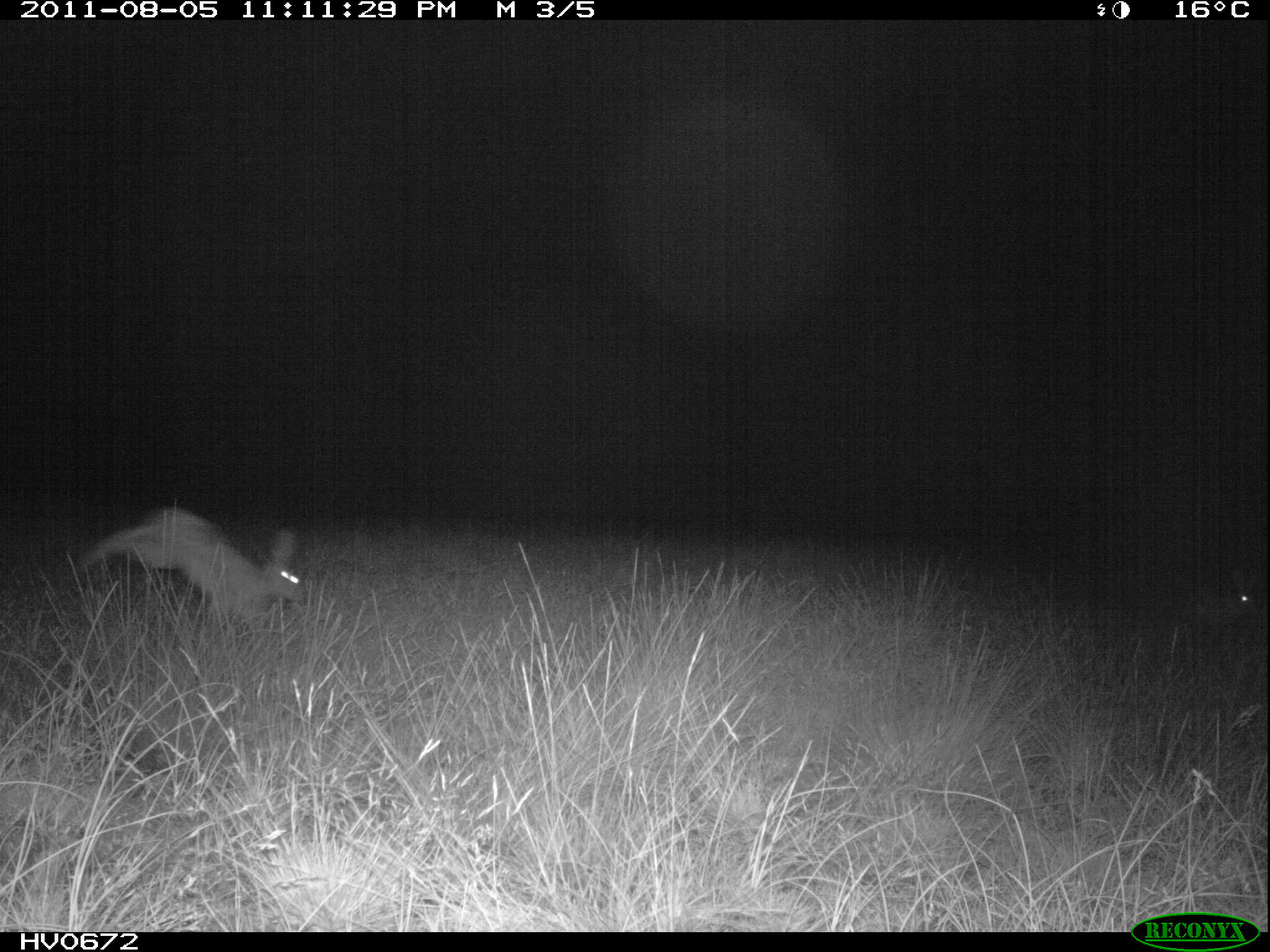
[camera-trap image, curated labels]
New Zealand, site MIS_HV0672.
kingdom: Animalia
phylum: Chordata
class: Mammalia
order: Lagomorpha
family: Leporidae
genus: Lepus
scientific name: Lepus europaeus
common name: brown hare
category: hare